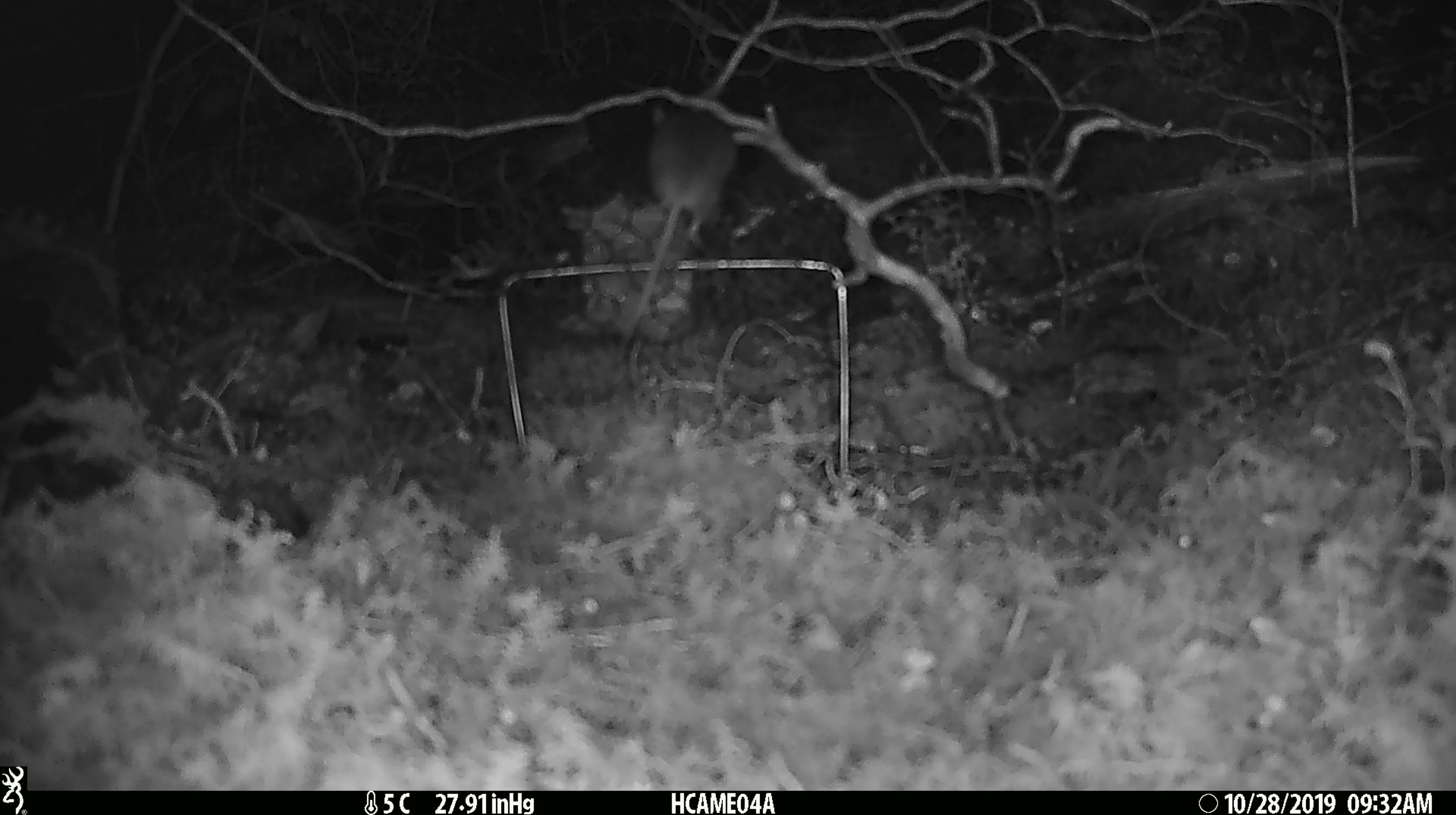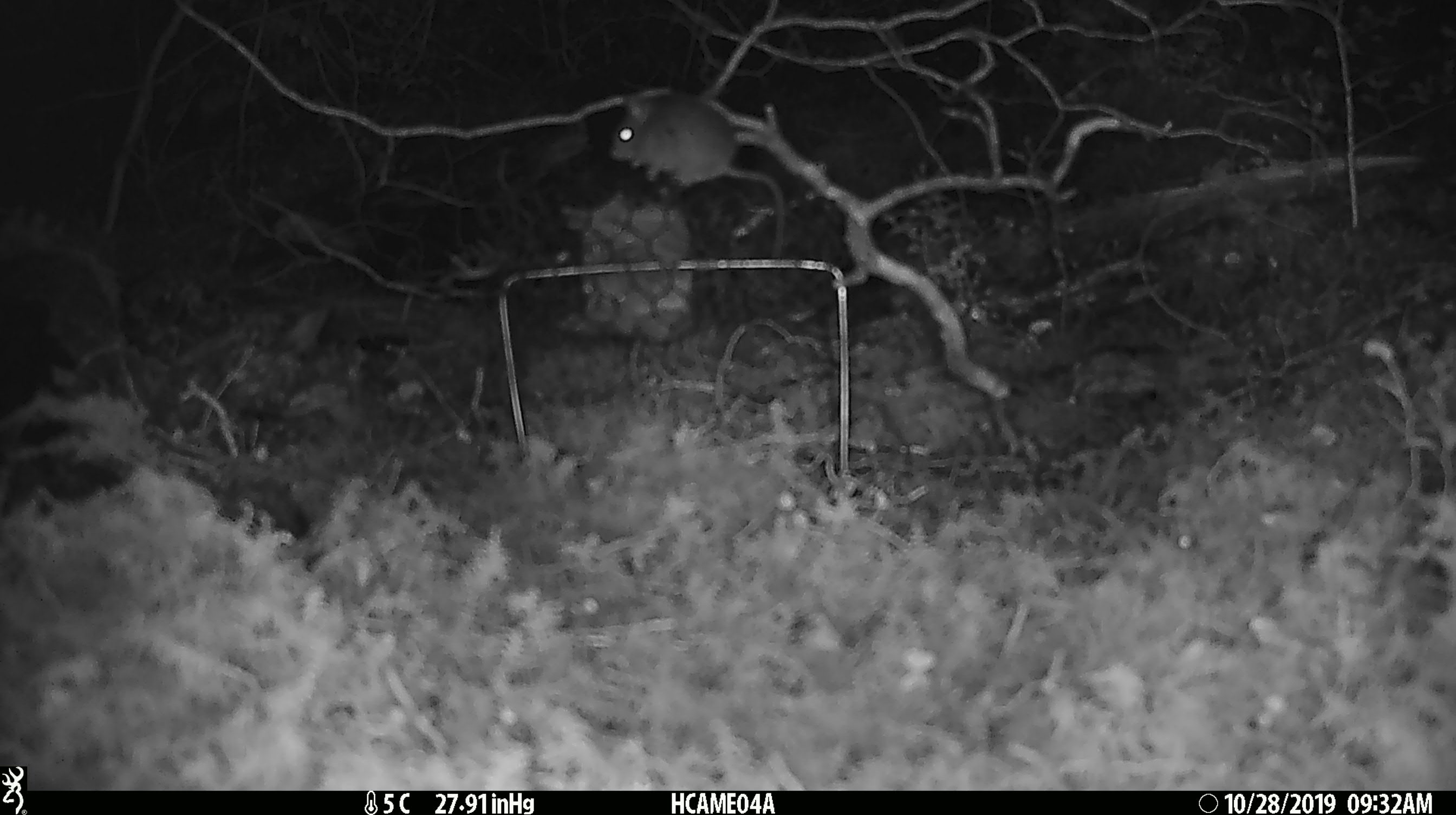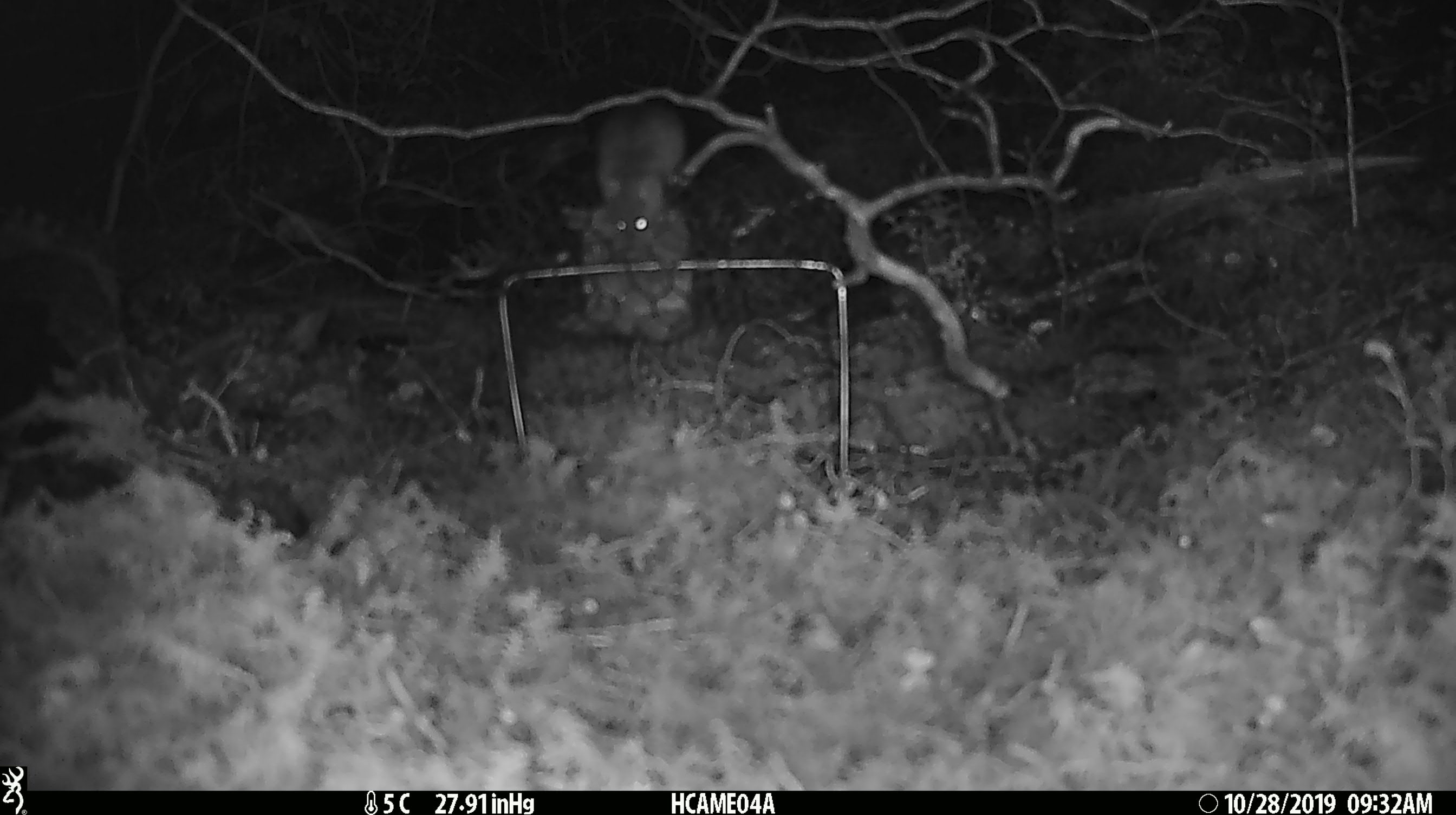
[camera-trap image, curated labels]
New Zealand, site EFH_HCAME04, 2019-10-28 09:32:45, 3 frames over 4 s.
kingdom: Animalia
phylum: Chordata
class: Mammalia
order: Rodentia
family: Muridae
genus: Mus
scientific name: Mus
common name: mouse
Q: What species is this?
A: Mouse (Mus).